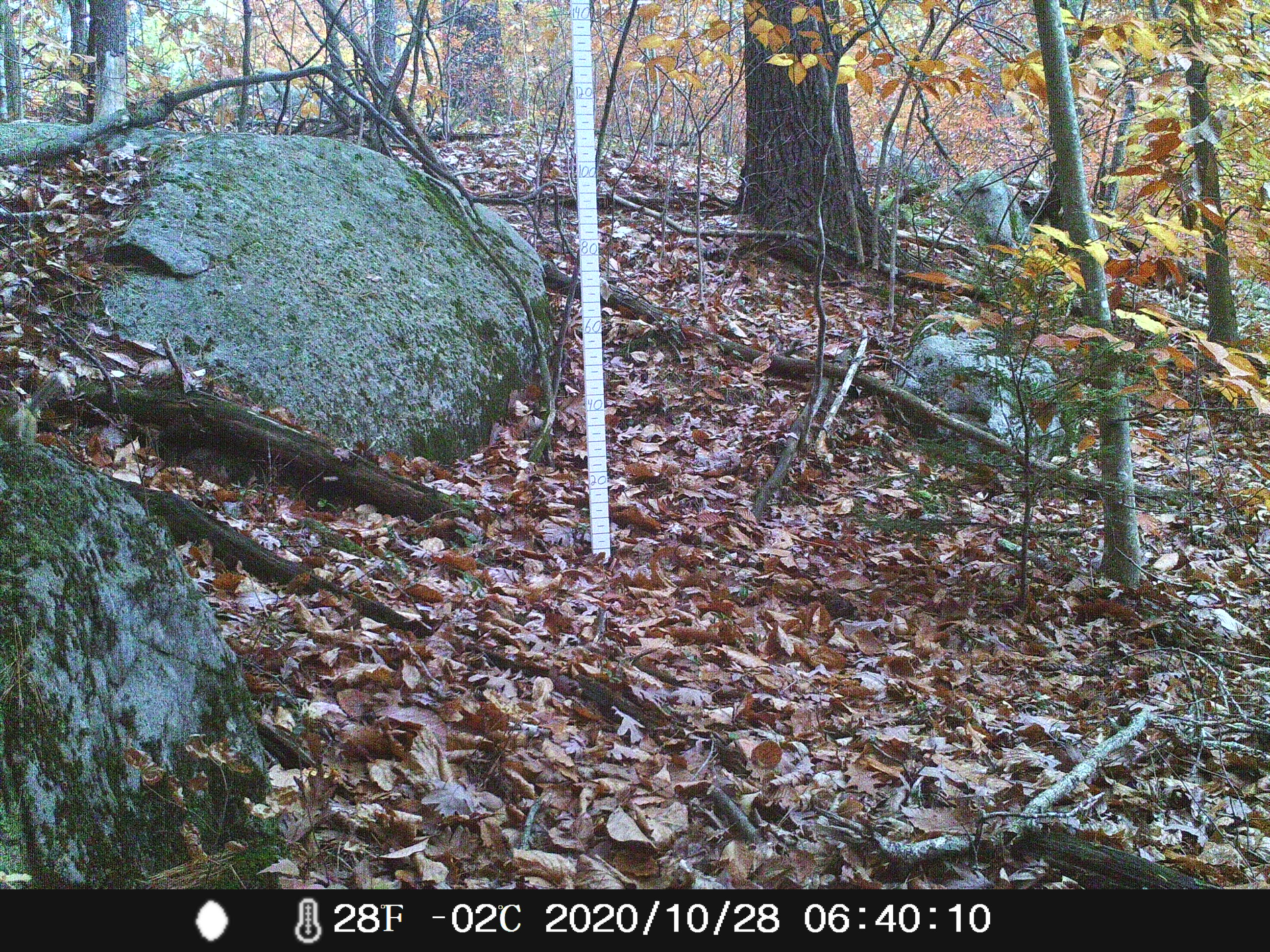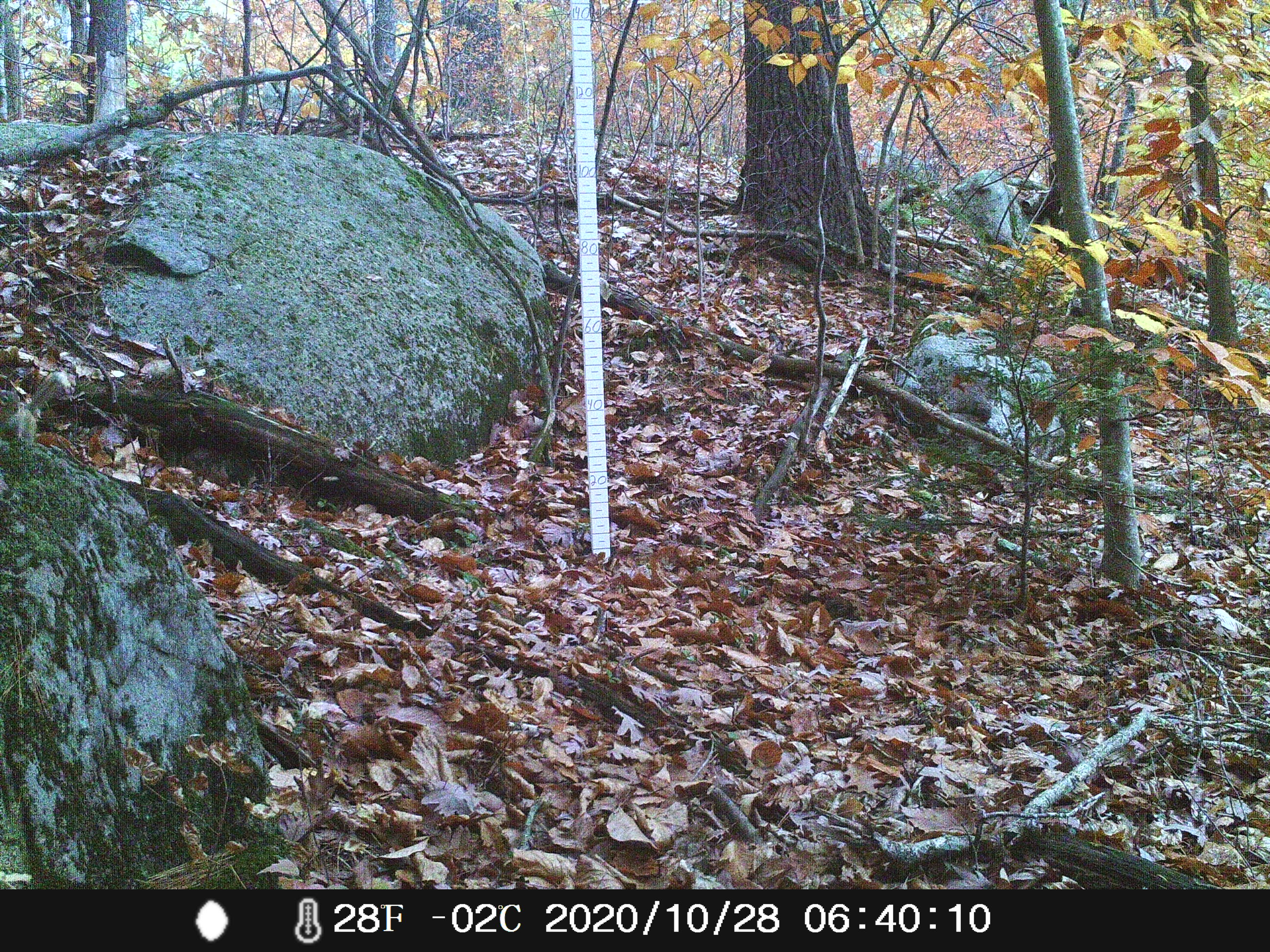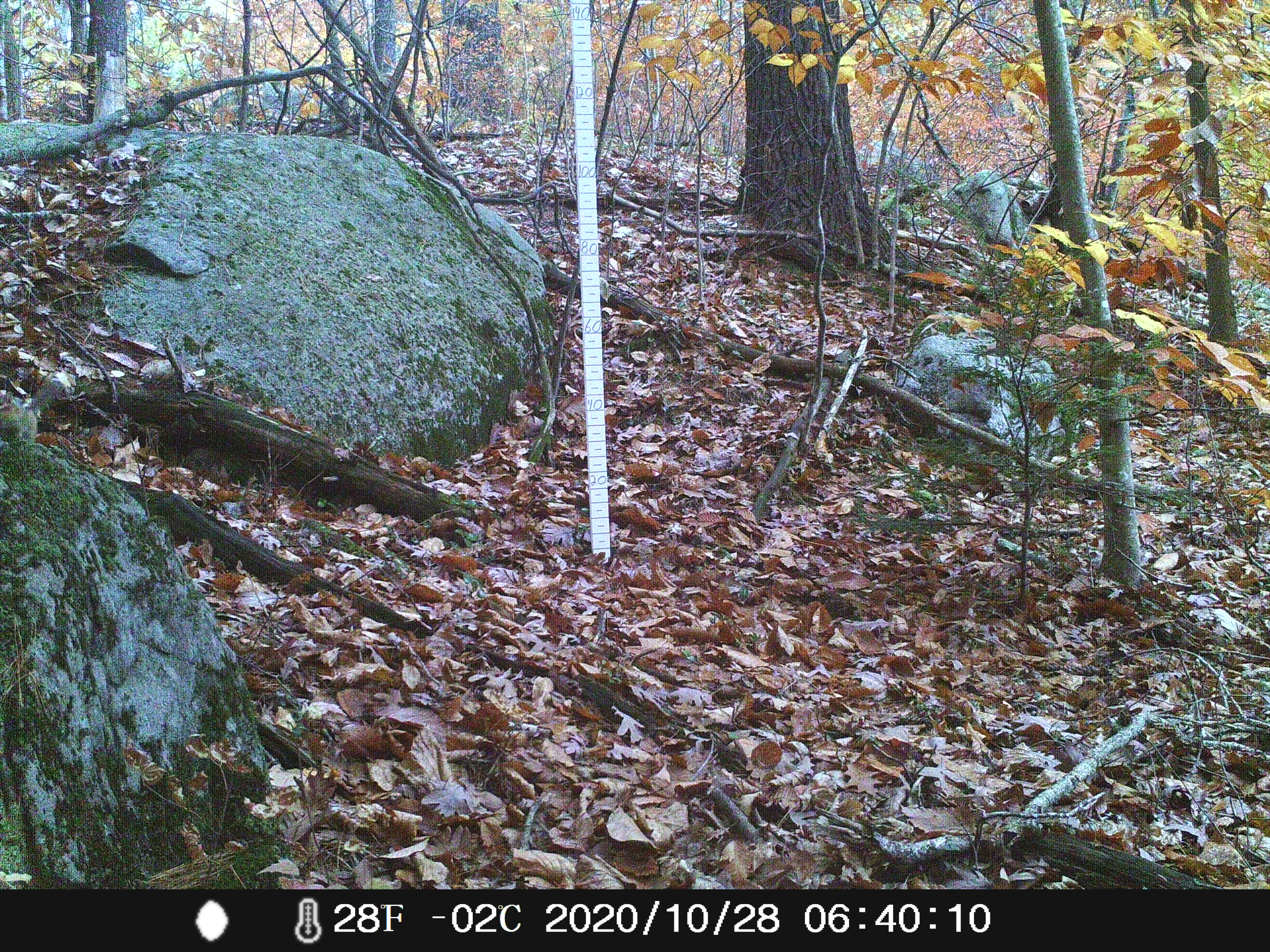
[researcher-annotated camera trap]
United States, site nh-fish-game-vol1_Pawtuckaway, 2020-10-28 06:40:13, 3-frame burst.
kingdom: Animalia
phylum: Chordata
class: Mammalia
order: Rodentia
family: Sciuridae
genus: Sciurus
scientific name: Sciurus carolinensis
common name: gray squirrel